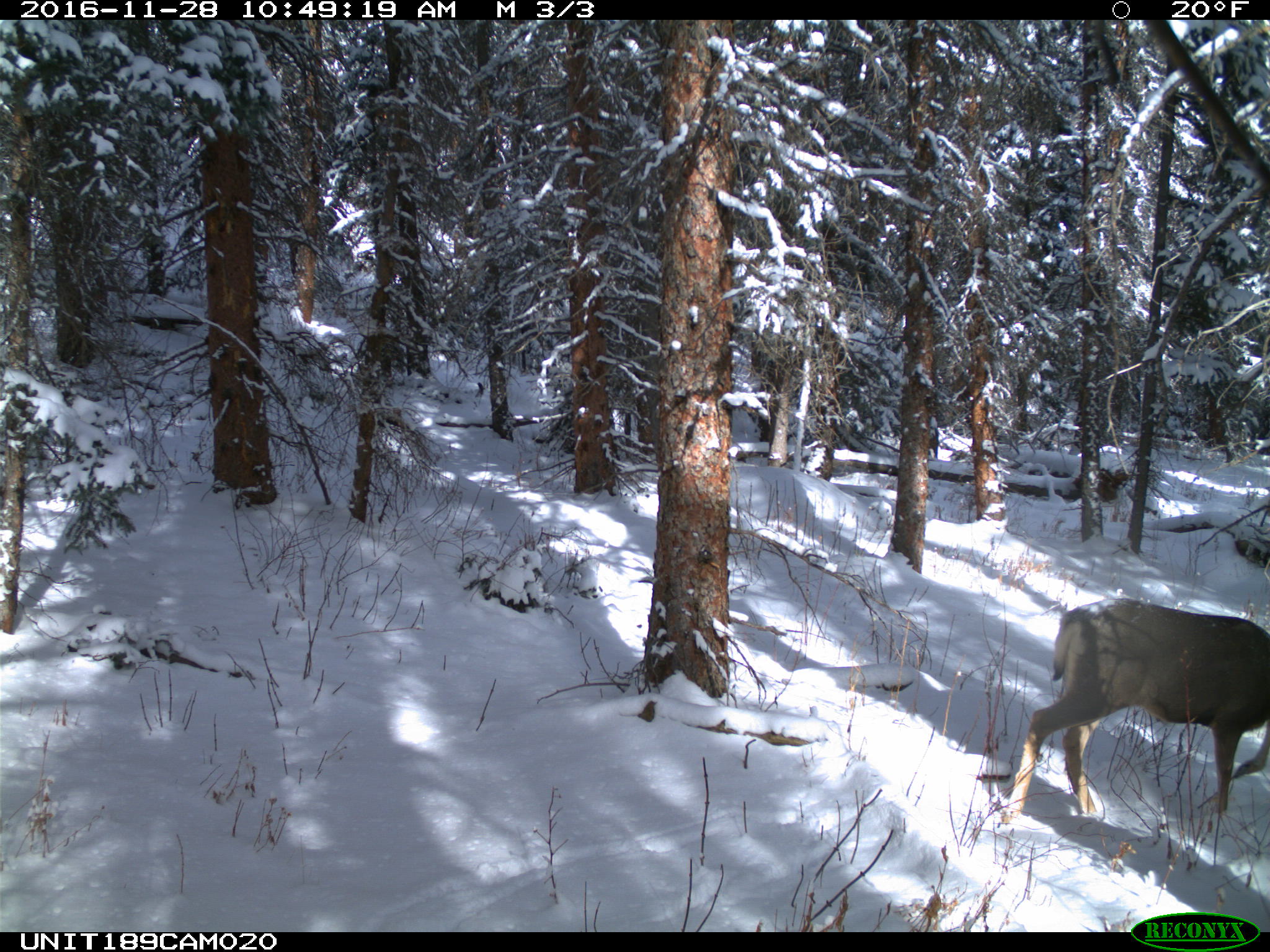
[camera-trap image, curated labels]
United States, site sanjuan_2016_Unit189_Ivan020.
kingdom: Animalia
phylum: Chordata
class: Mammalia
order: Artiodactyla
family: Cervidae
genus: Odocoileus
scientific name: Odocoileus hemionus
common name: mule deer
Odocoileus hemionus (mule deer).